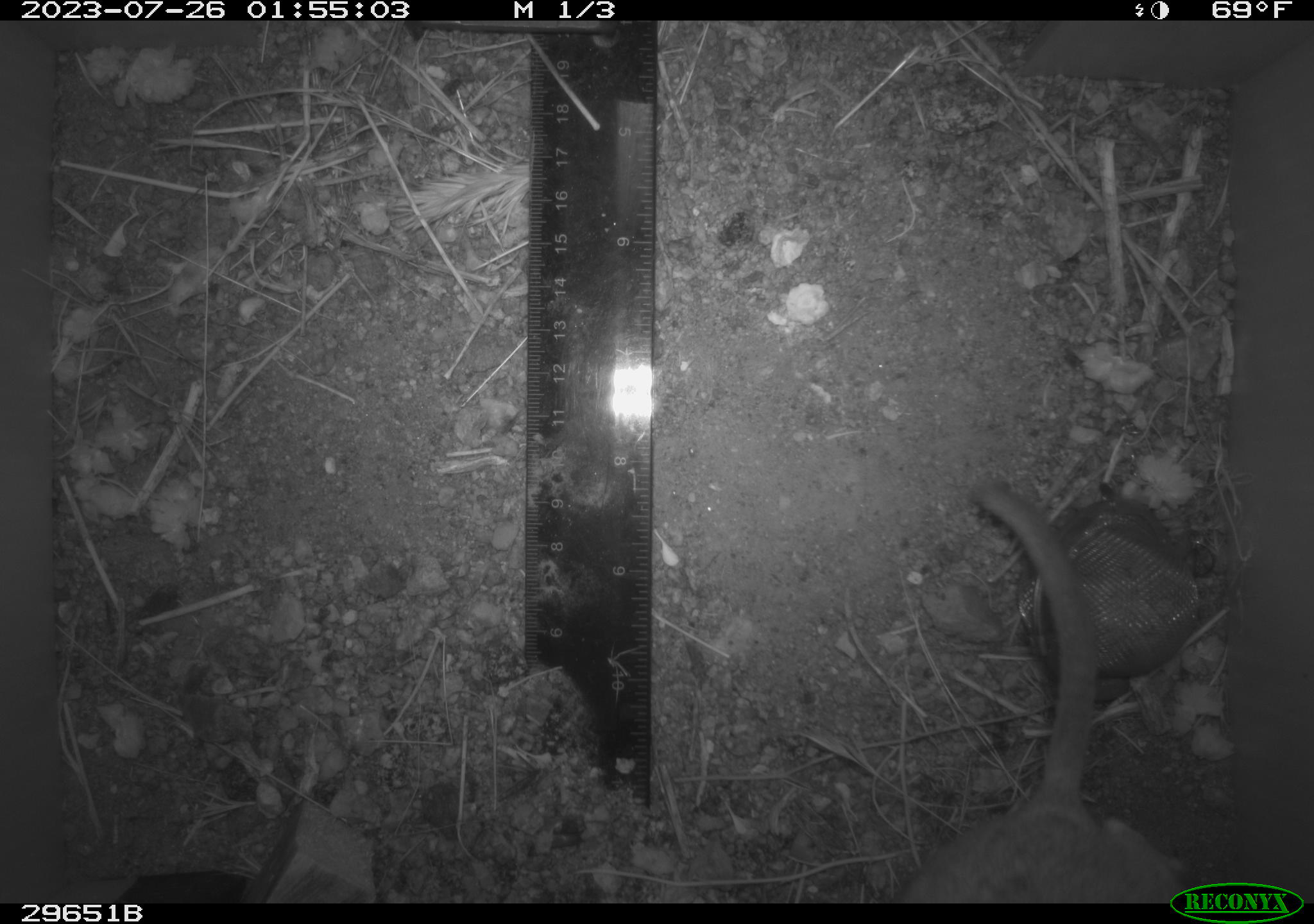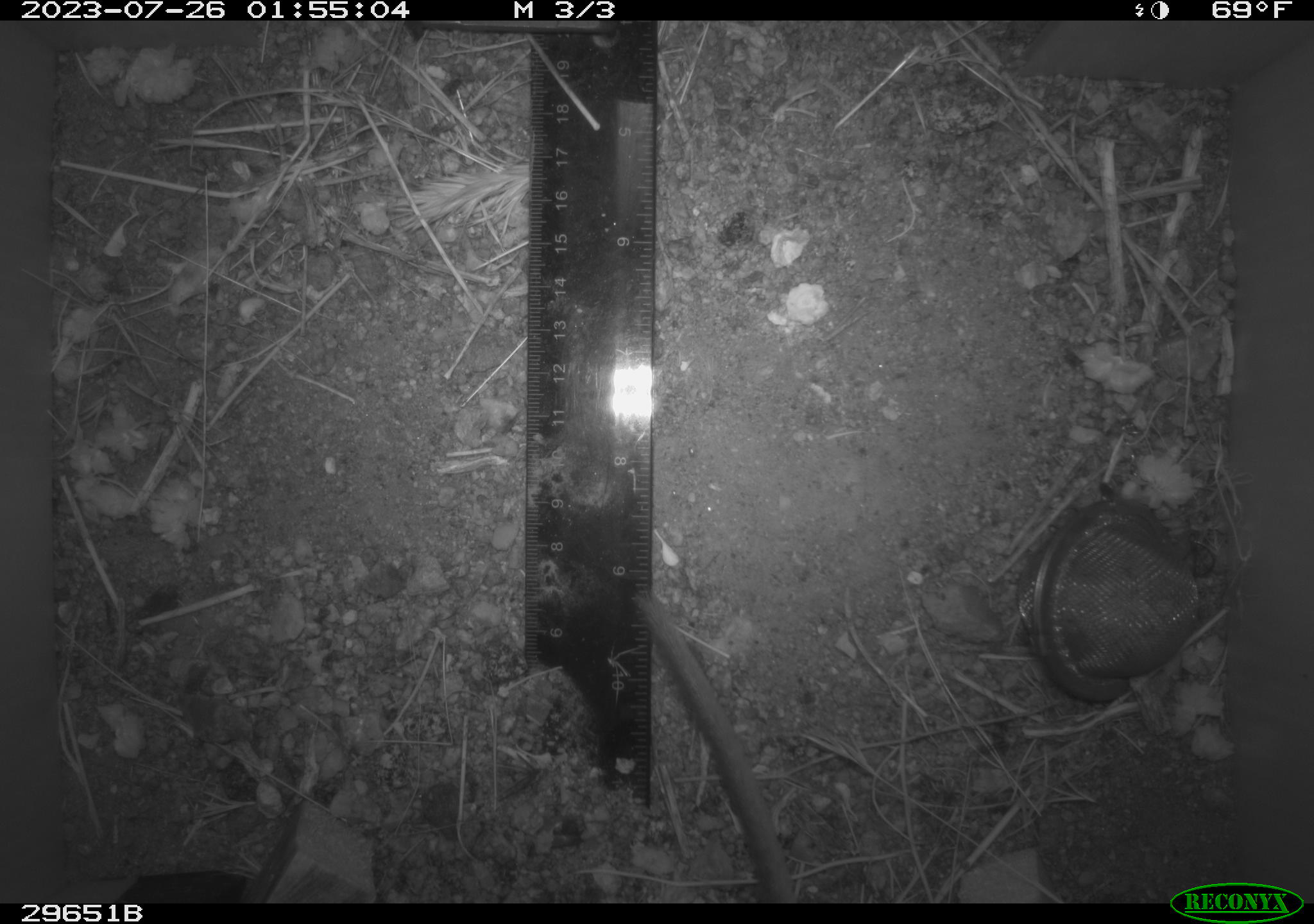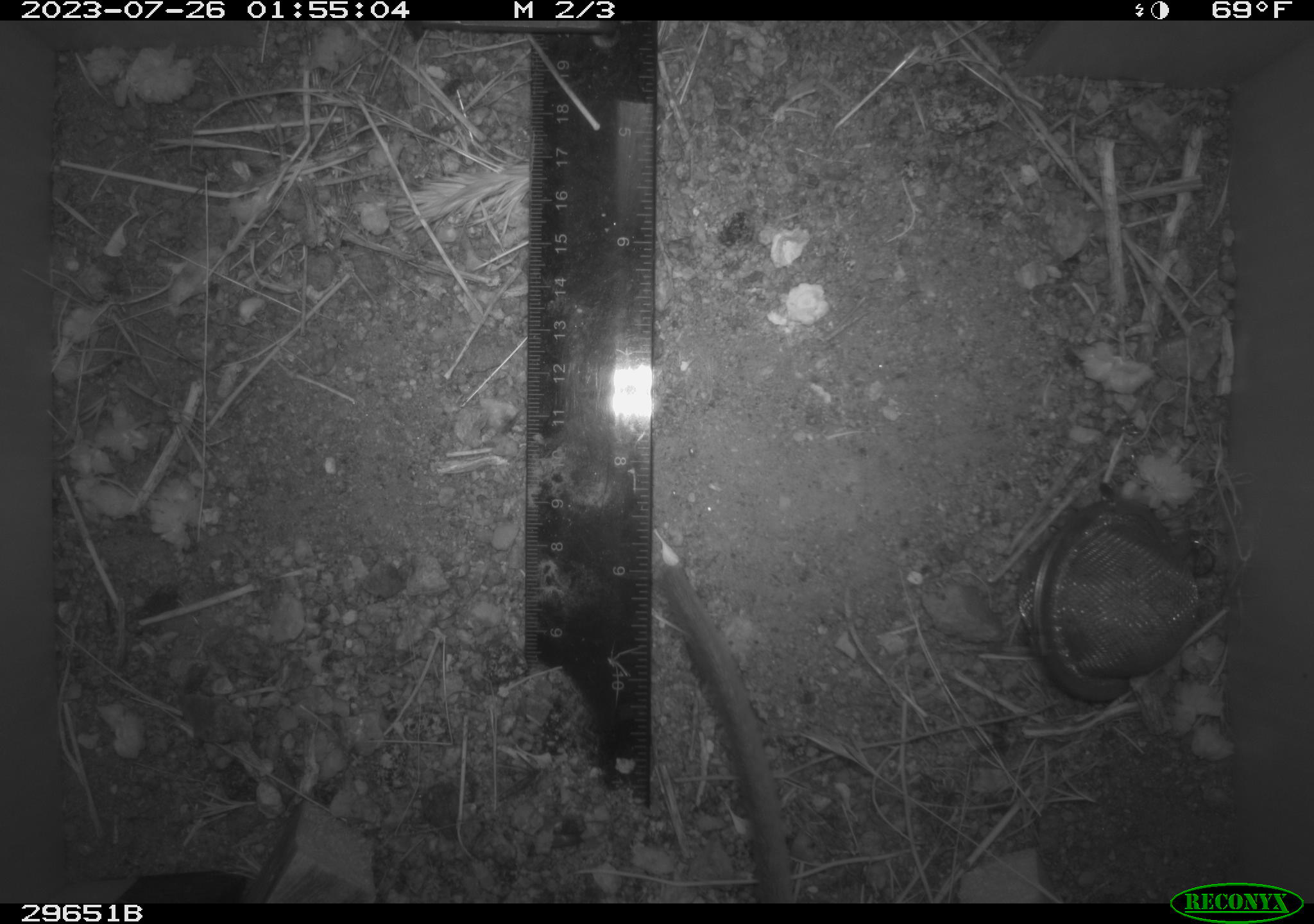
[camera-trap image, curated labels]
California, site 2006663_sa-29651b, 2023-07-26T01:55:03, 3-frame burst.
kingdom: Animalia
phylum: Chordata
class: Mammalia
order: Rodentia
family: Cricetidae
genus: Neotoma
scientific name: Neotoma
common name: pack rat or woodrat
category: neotoma species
Neotoma species (pack rat or woodrat) (Neotoma).